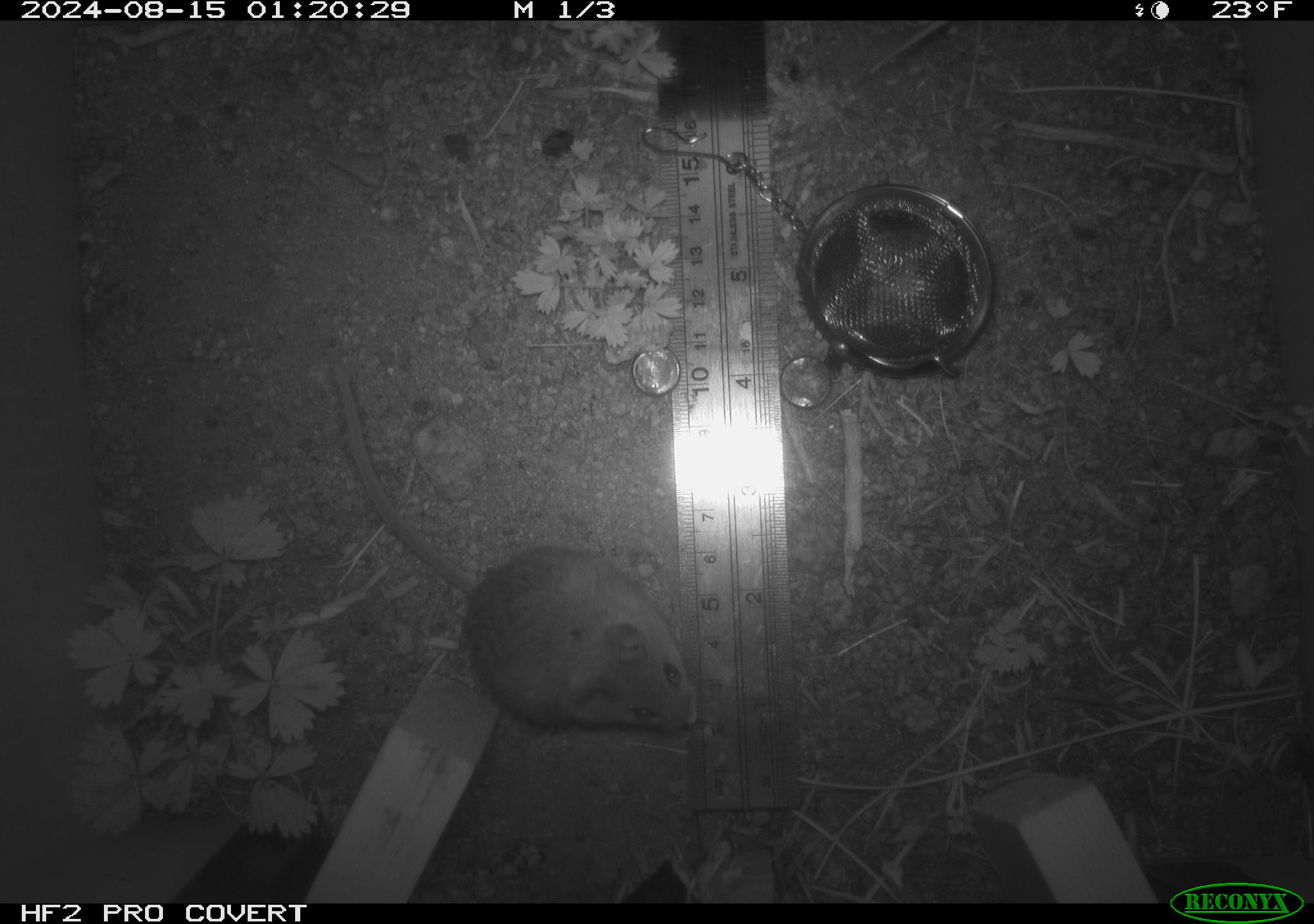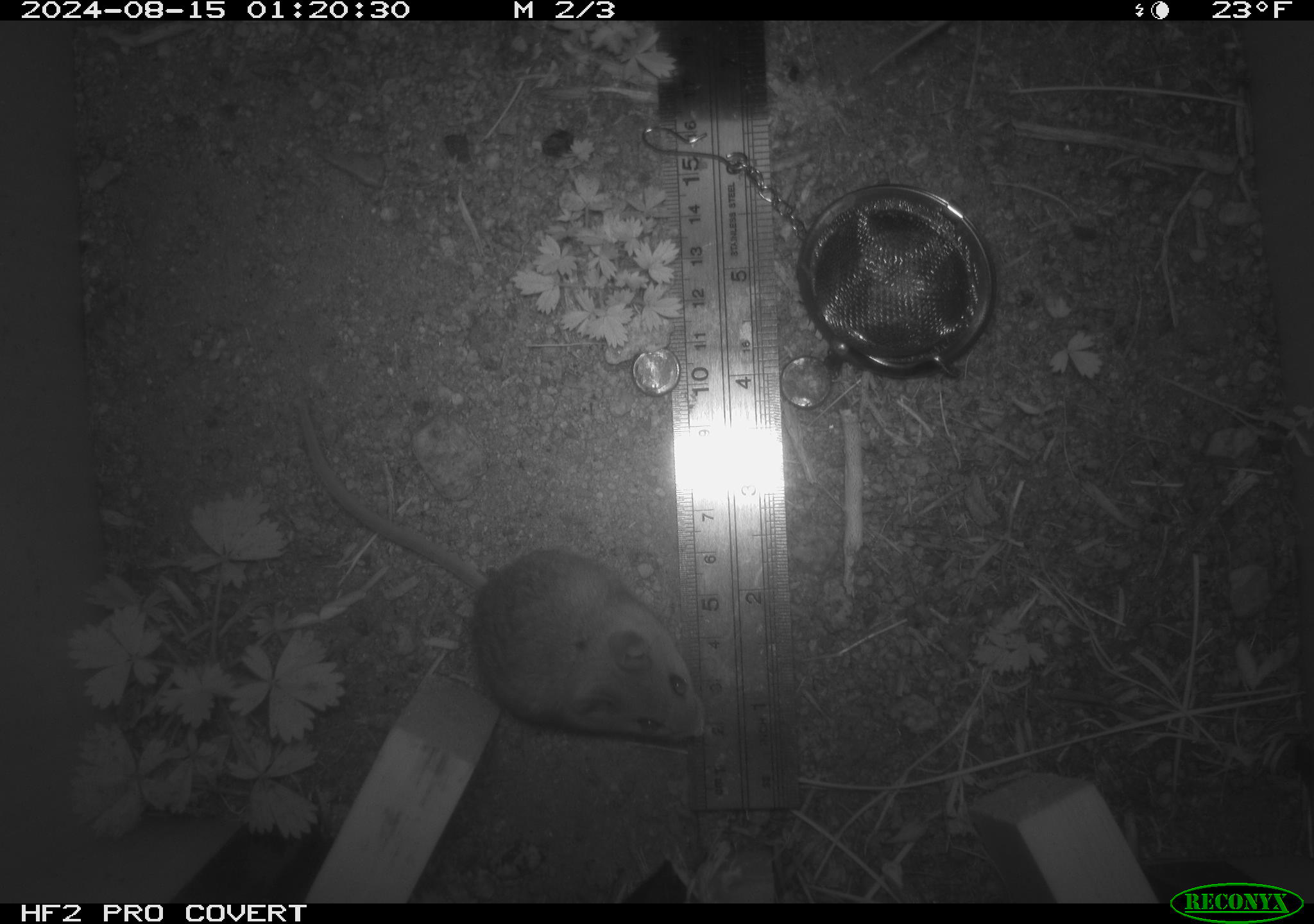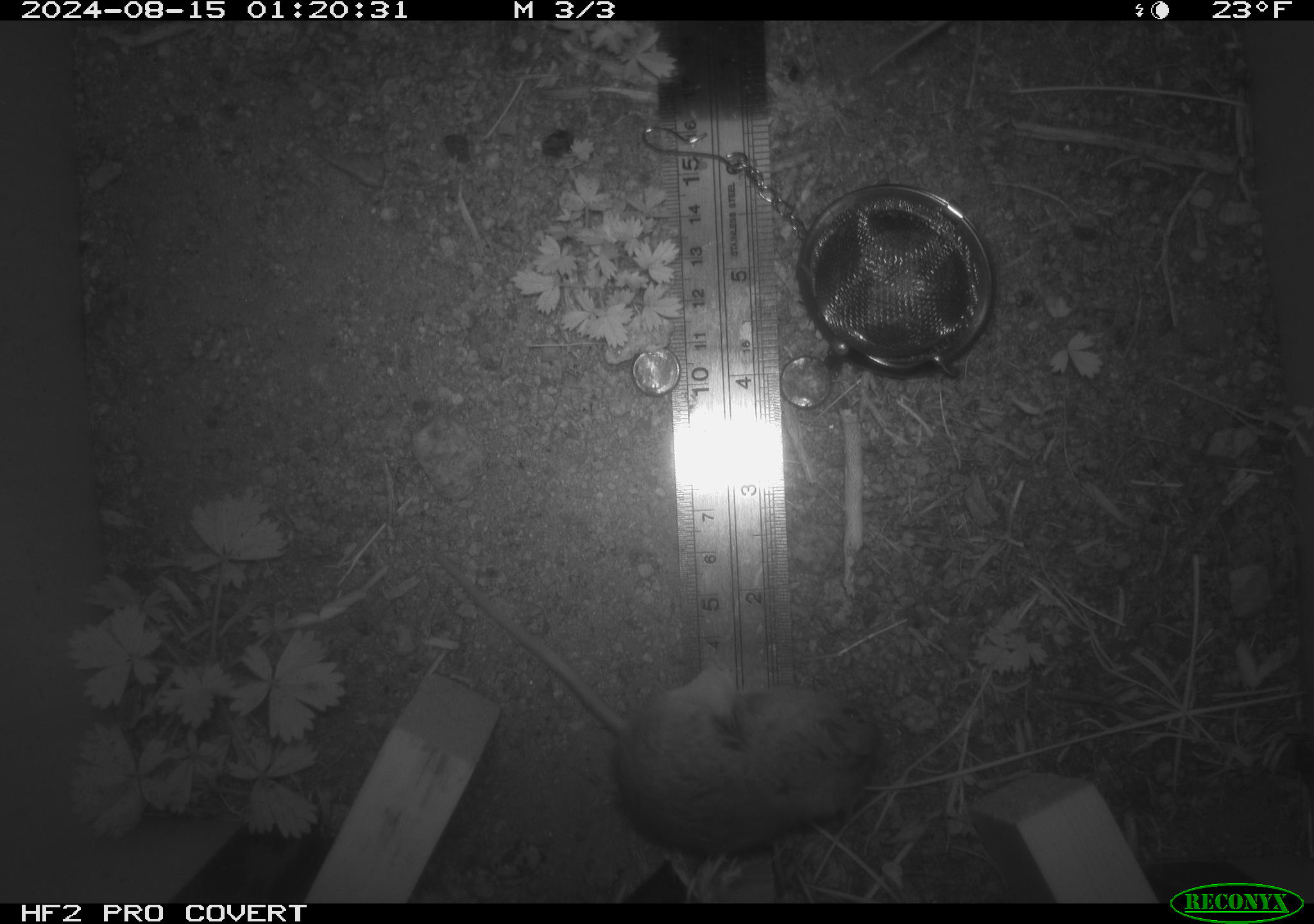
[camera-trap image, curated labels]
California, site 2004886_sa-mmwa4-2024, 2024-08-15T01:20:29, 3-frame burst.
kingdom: Animalia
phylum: Chordata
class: Mammalia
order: Rodentia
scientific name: Rodentia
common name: mouse species